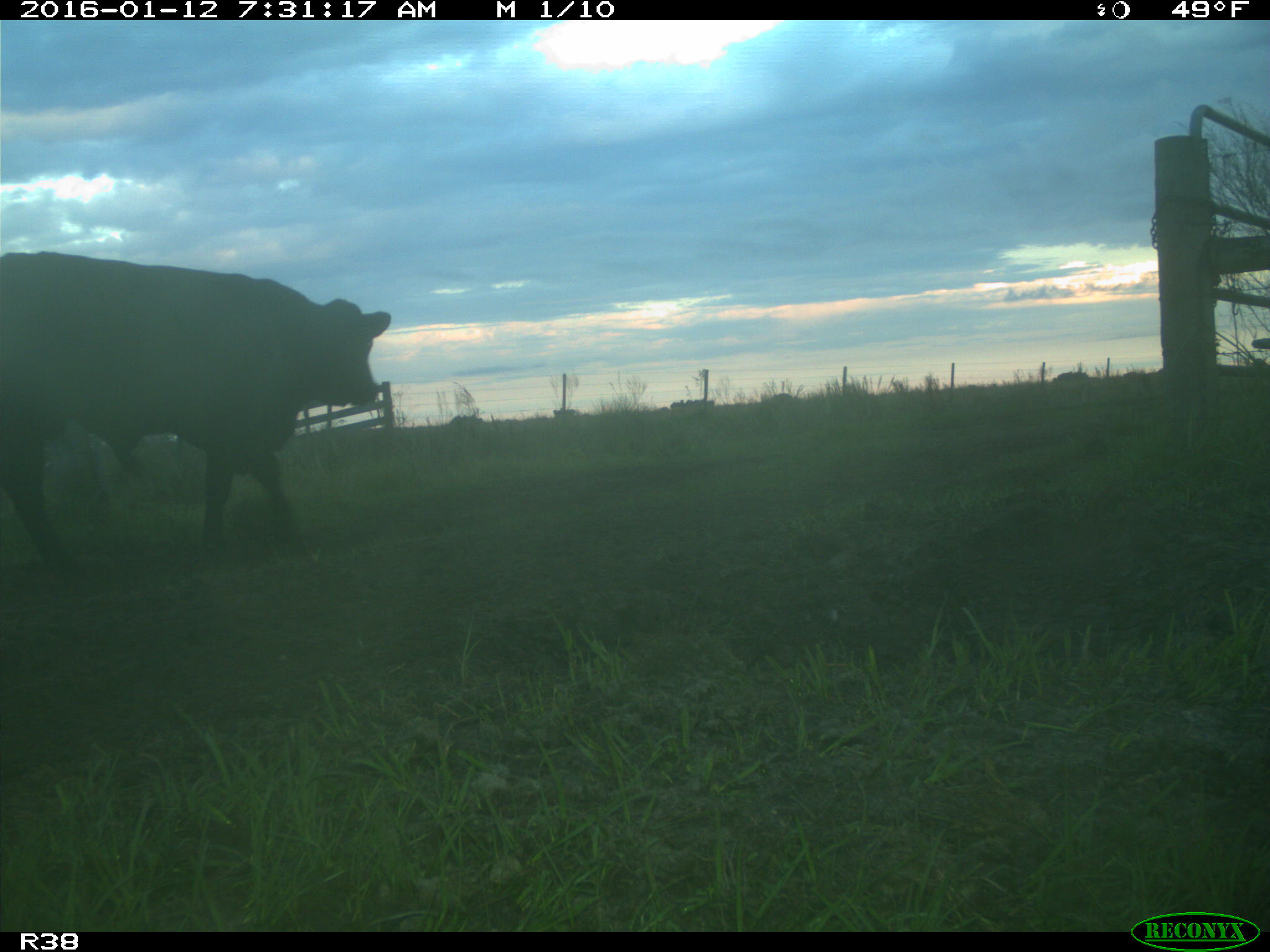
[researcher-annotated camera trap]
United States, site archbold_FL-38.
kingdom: Animalia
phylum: Chordata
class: Mammalia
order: Artiodactyla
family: Bovidae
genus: Bos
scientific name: Bos taurus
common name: domestic cow